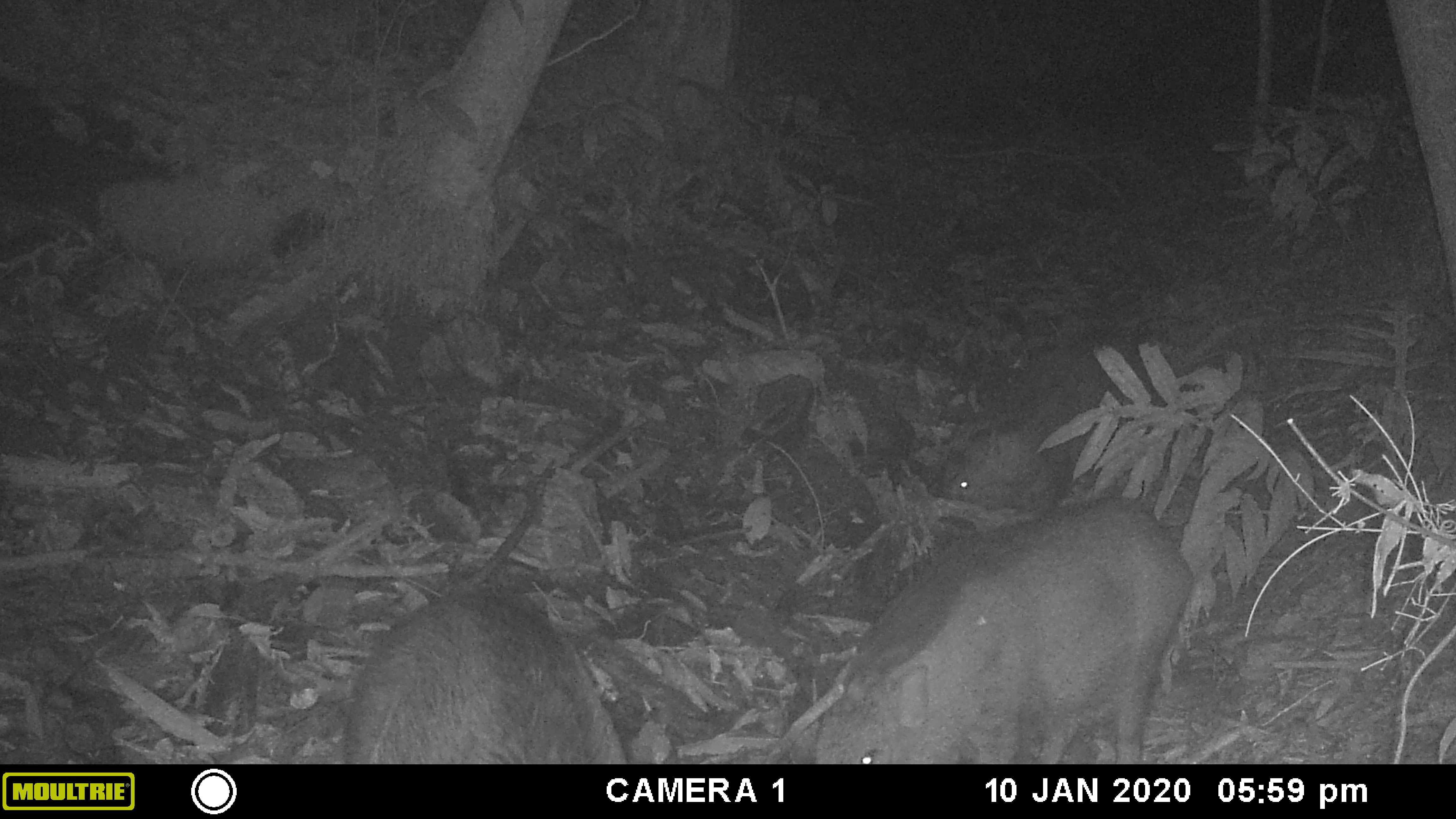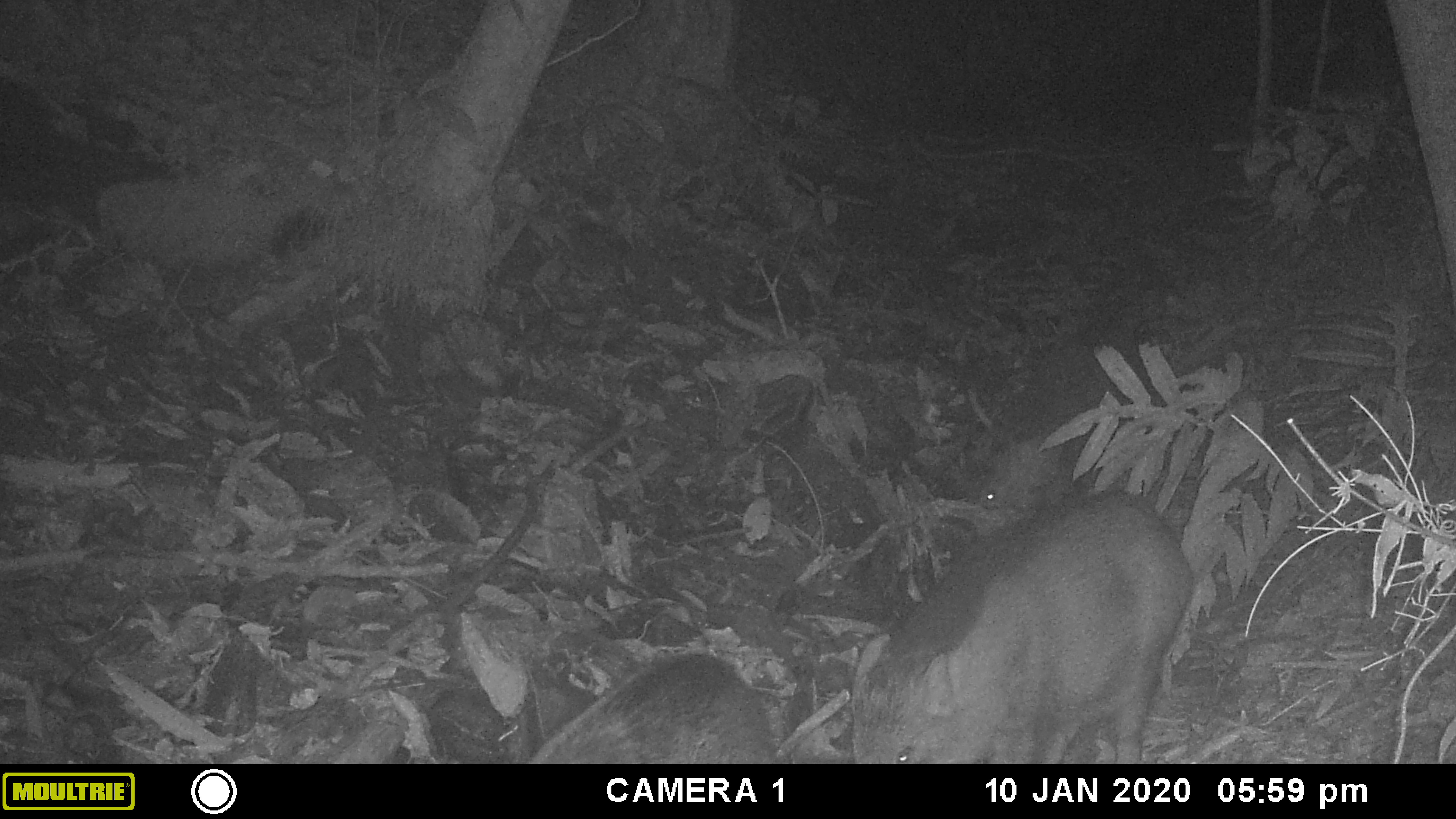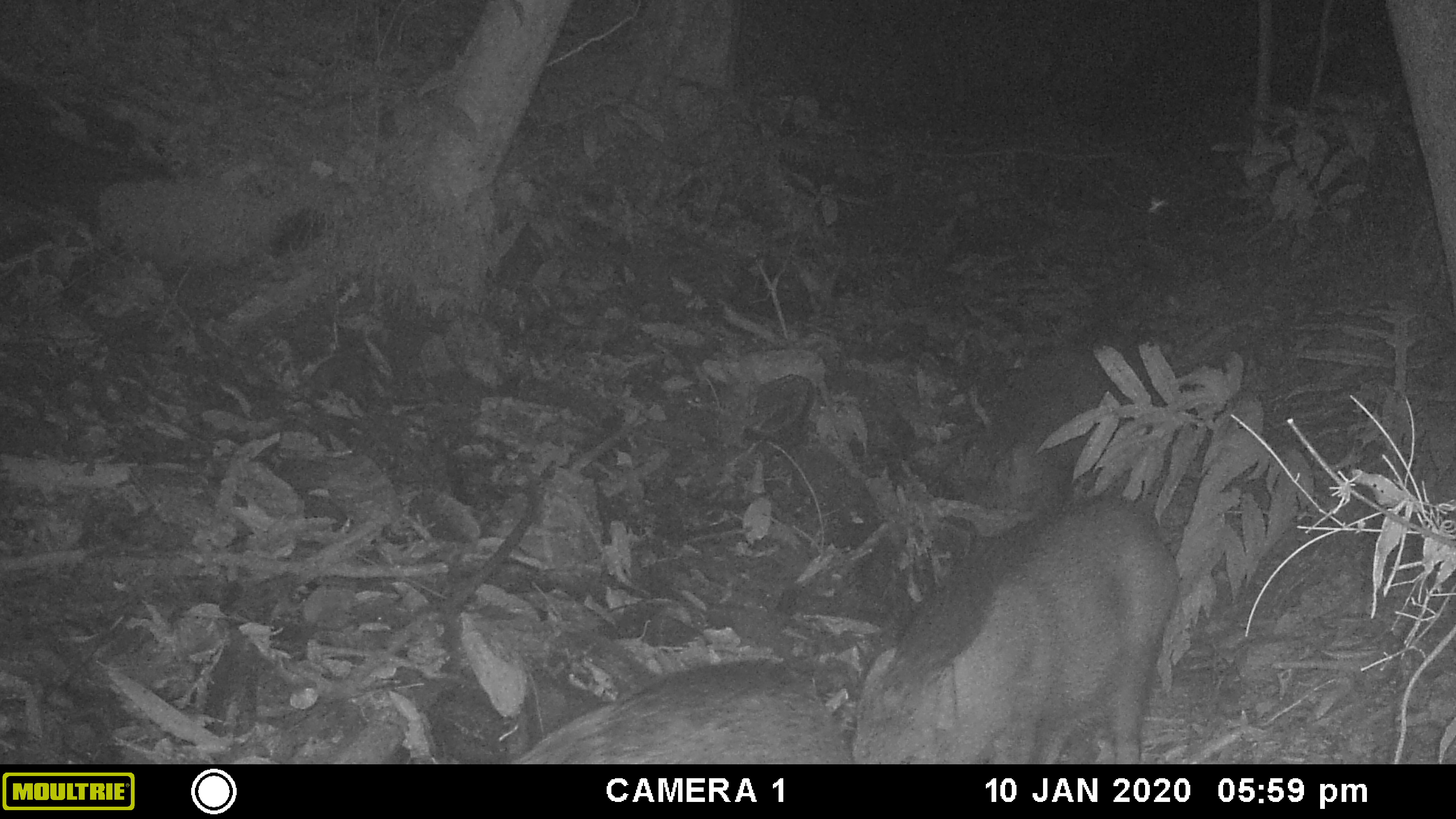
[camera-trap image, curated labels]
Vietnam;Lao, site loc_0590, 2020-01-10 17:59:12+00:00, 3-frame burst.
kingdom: Animalia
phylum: Chordata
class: Mammalia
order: Artiodactyla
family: Suidae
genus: Sus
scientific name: Sus scrofa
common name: eurasian wild pig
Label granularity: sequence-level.